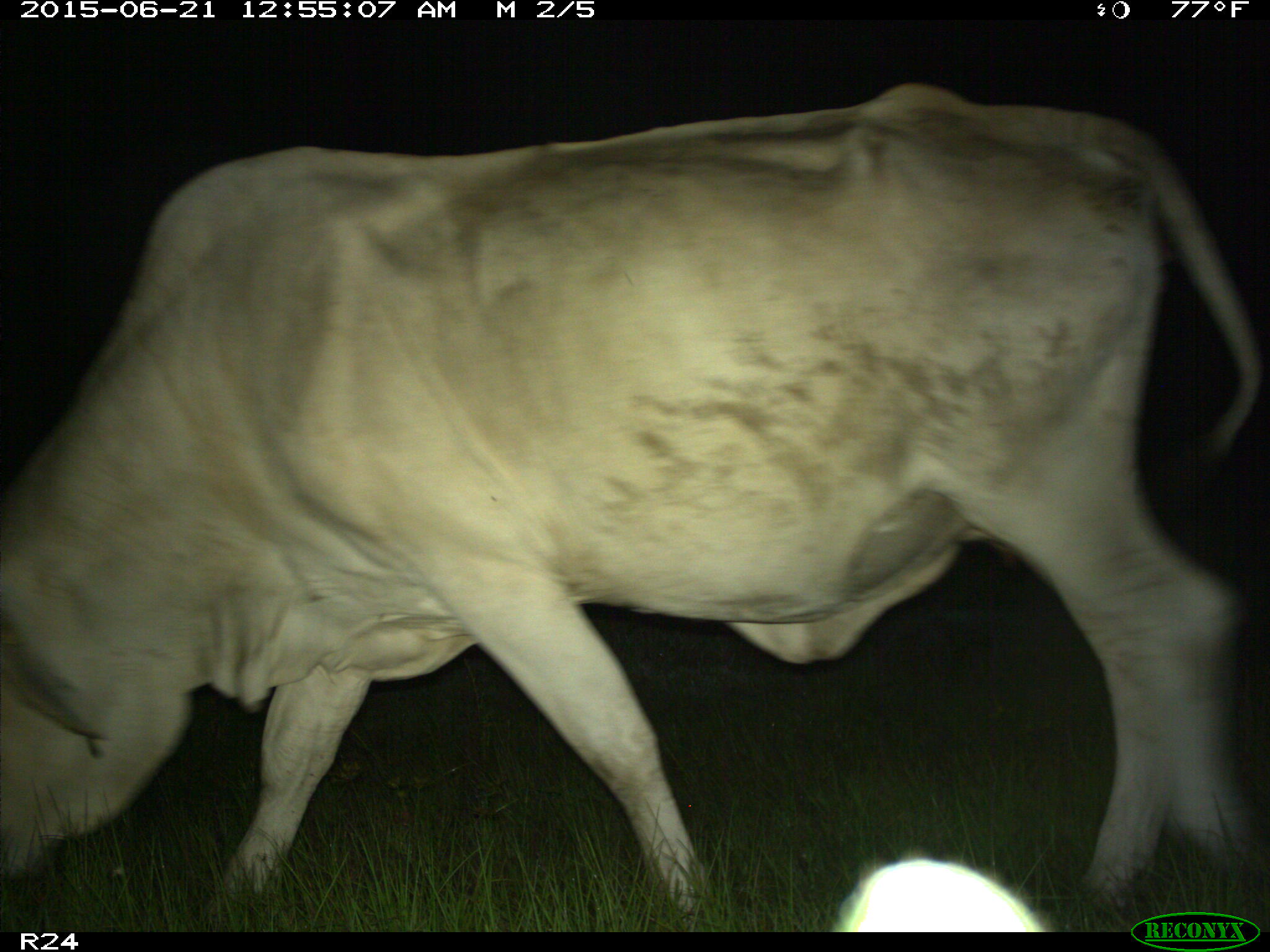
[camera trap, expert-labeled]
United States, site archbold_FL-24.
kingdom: Animalia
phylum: Chordata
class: Mammalia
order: Artiodactyla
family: Bovidae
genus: Bos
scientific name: Bos taurus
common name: domestic cow